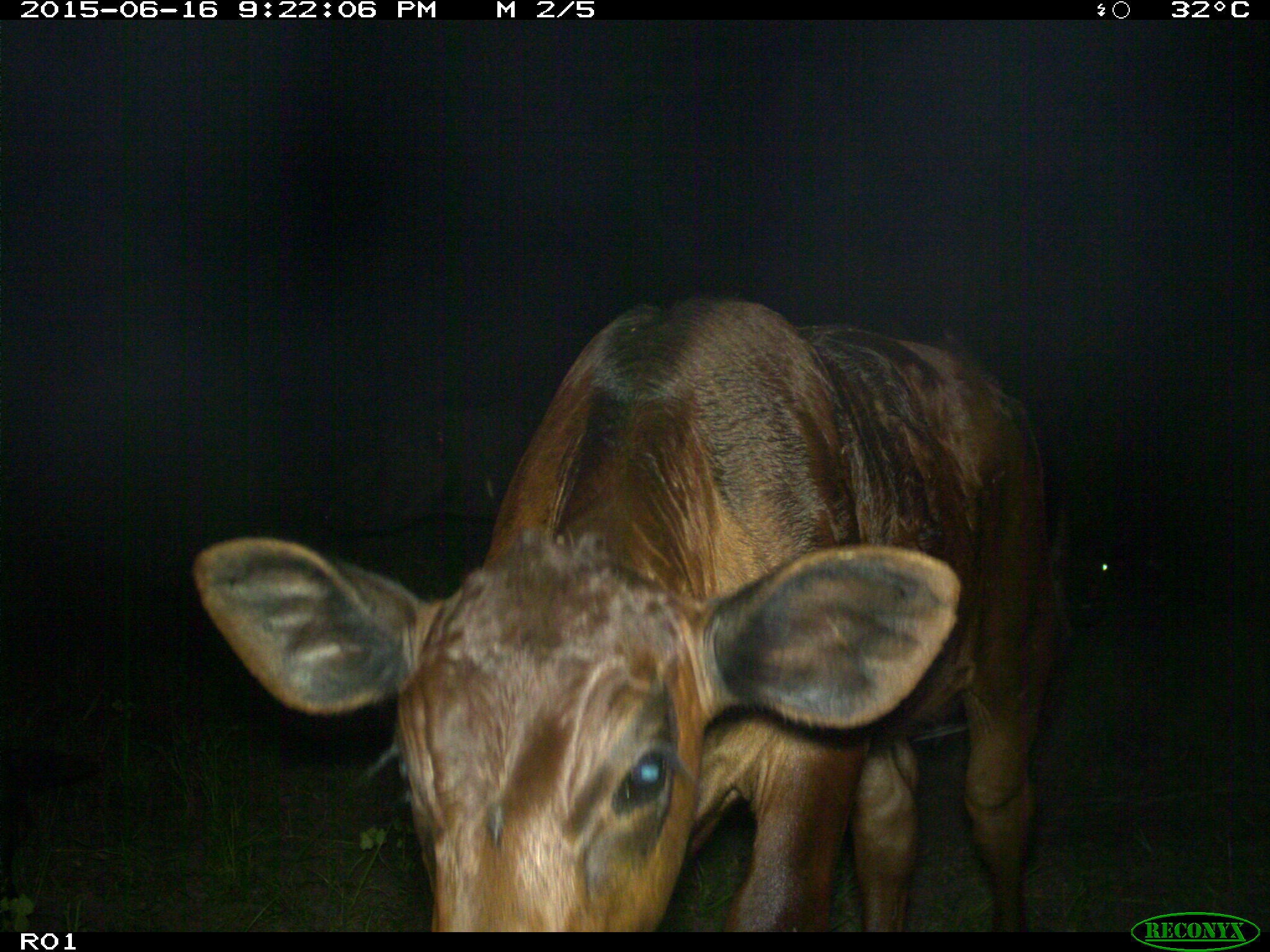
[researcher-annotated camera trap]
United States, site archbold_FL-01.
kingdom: Animalia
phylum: Chordata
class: Mammalia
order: Artiodactyla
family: Bovidae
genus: Bos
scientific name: Bos taurus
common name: domestic cow